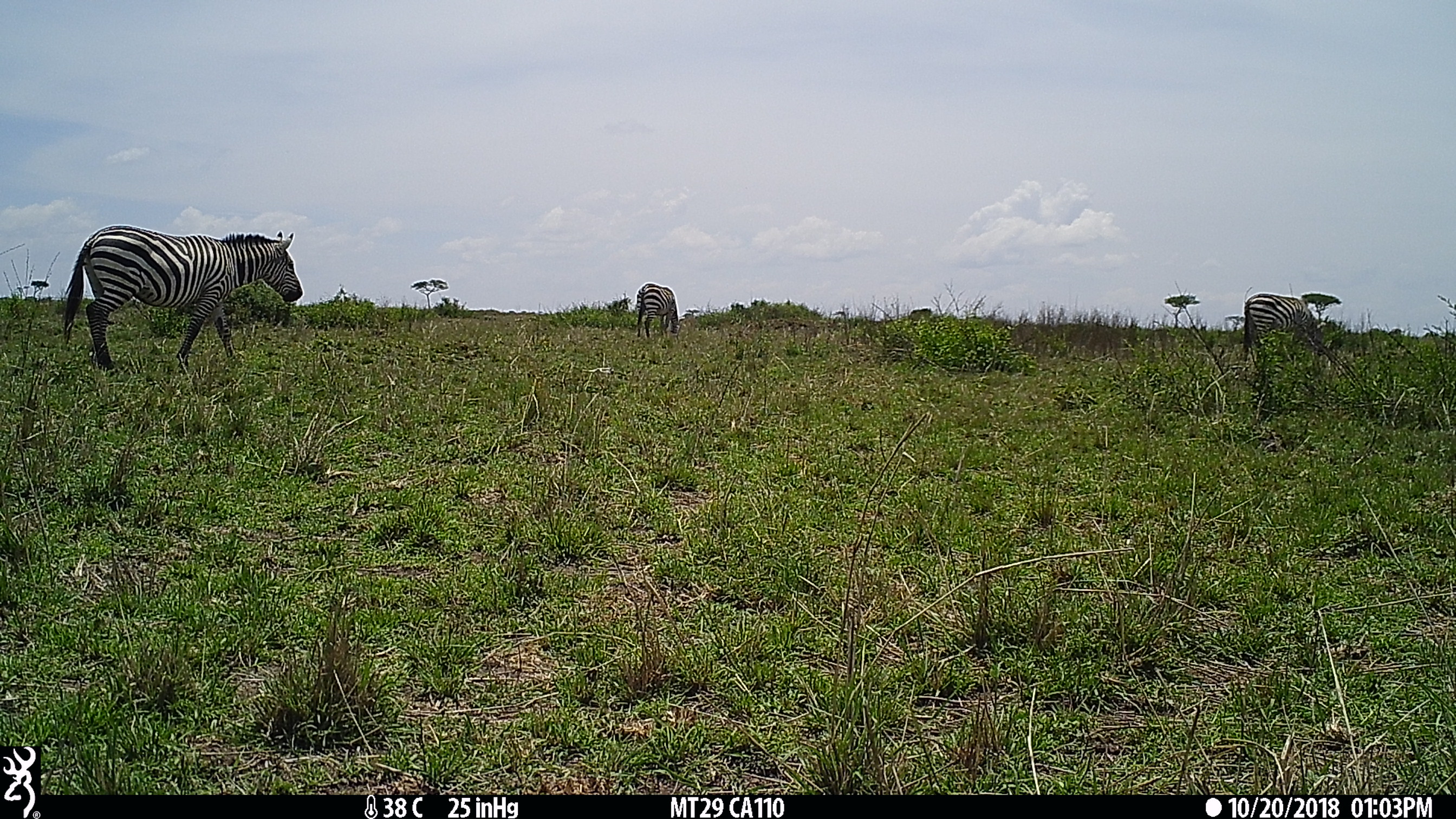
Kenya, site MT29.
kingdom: Animalia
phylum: Chordata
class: Mammalia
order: Perissodactyla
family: Equidae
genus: Equus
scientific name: Equus quagga burchellii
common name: burchell's zebra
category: zebra